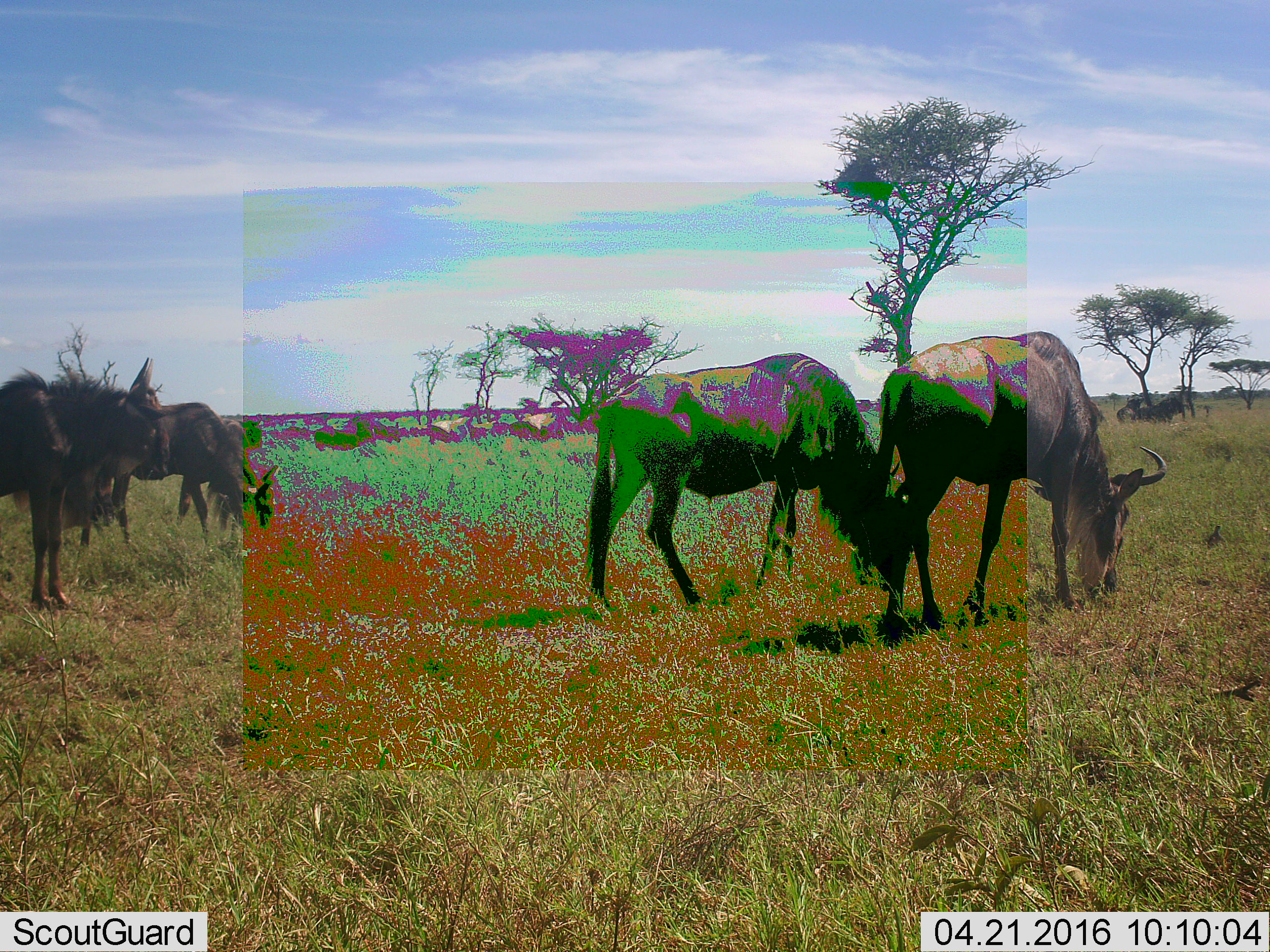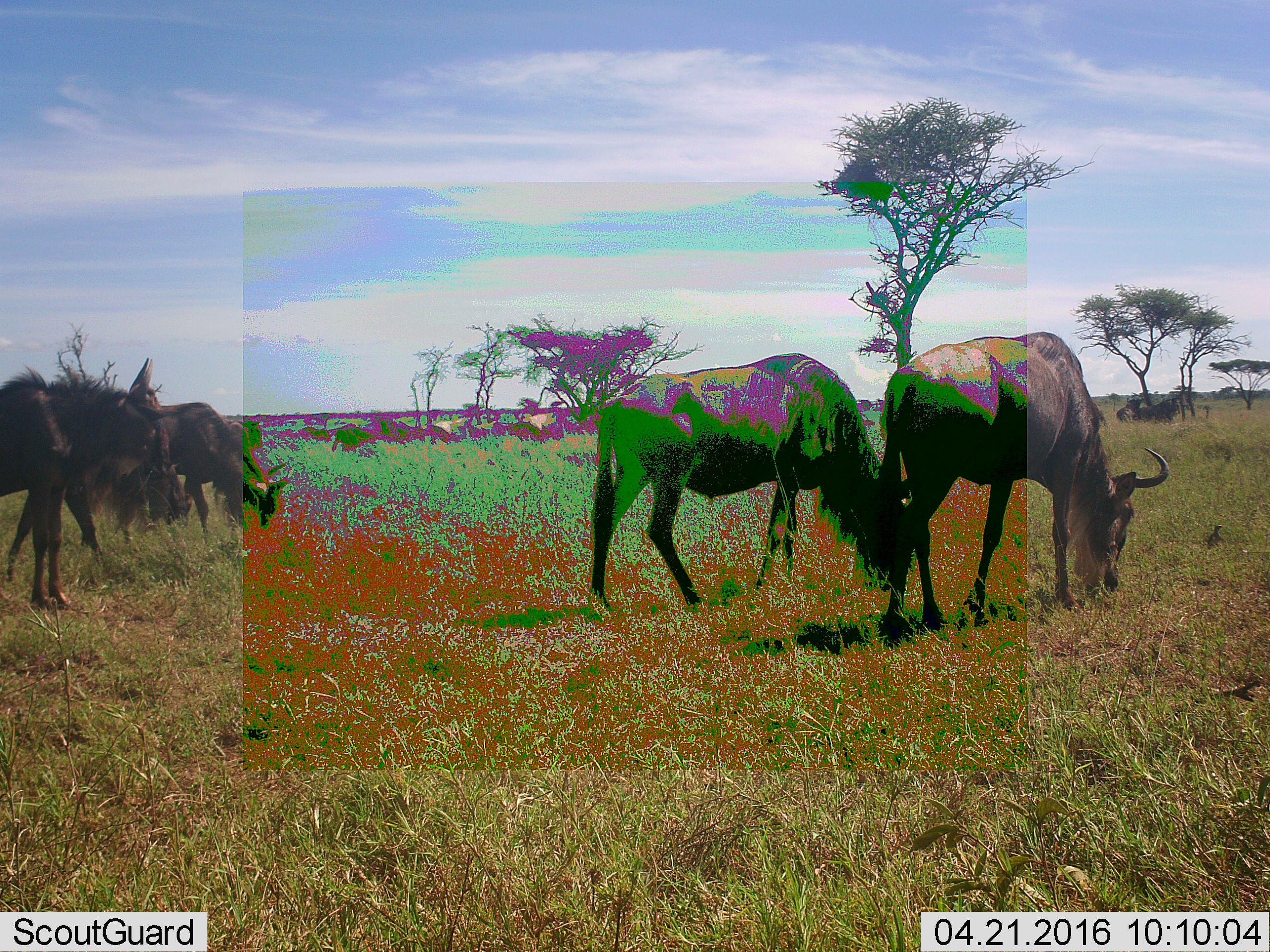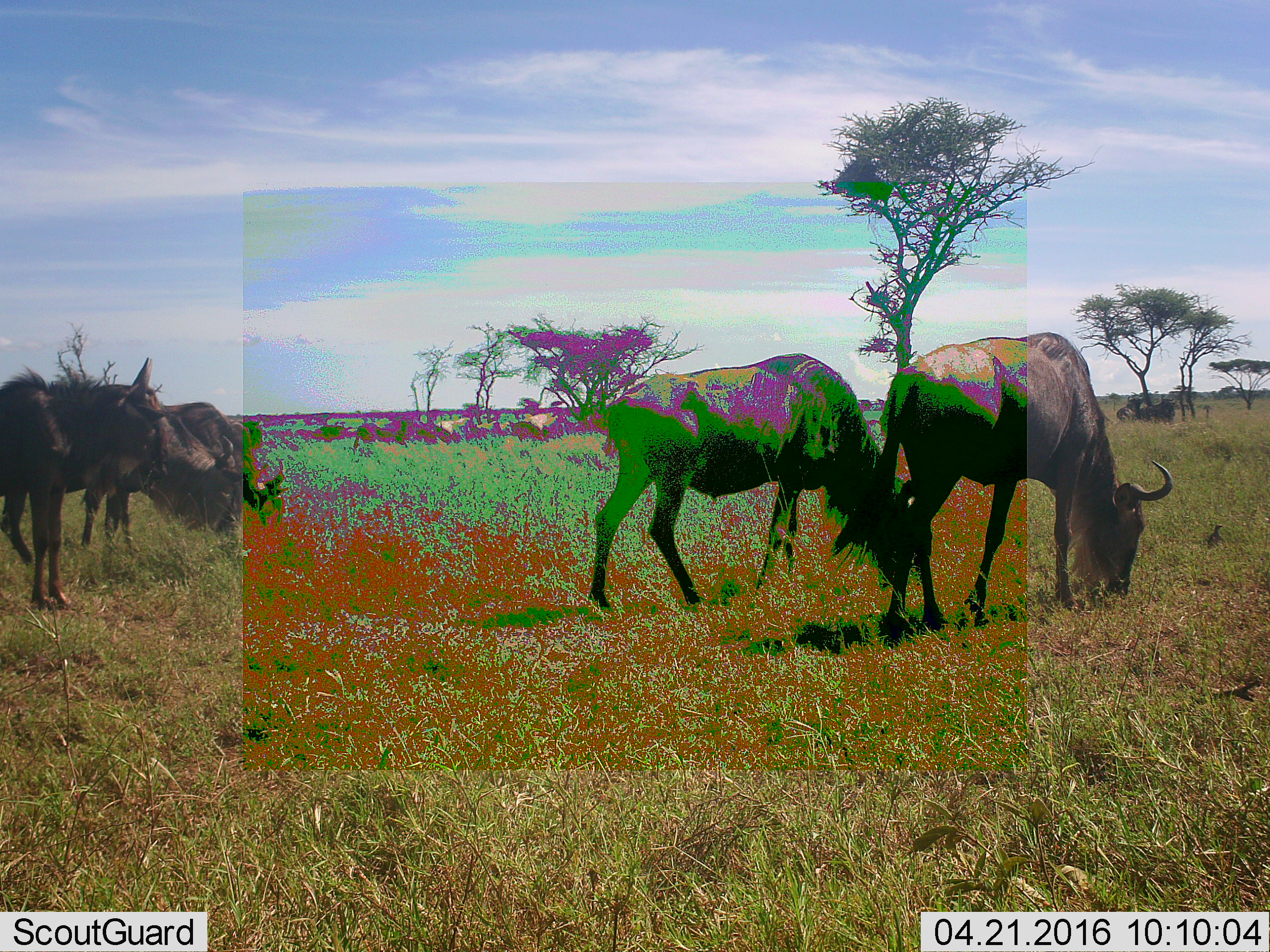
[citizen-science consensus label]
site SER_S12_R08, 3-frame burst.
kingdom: Animalia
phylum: Chordata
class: Mammalia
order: Artiodactyla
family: Bovidae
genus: Connochaetes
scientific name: Connochaetes taurinus taurinus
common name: blue wildebeest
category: wildebeestblue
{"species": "wildebeestblue (blue wildebeest) (Connochaetes taurinus taurinus)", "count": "5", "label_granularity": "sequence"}